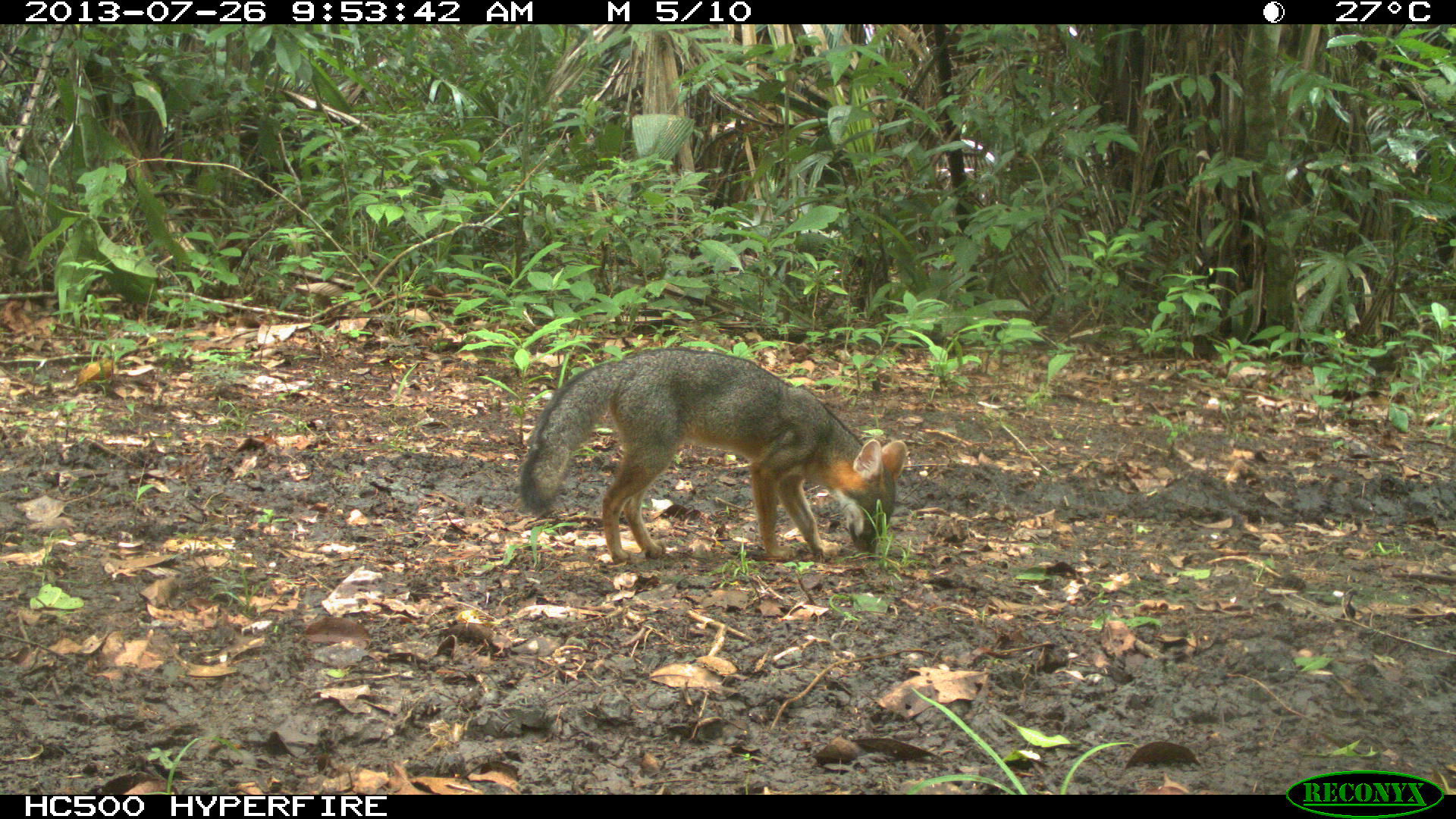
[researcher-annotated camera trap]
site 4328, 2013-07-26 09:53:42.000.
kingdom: Animalia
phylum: Chordata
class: Mammalia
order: Carnivora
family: Canidae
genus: Urocyon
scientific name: Urocyon cinereoargenteus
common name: gray fox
Urocyon cinereoargenteus (gray fox), count 1.